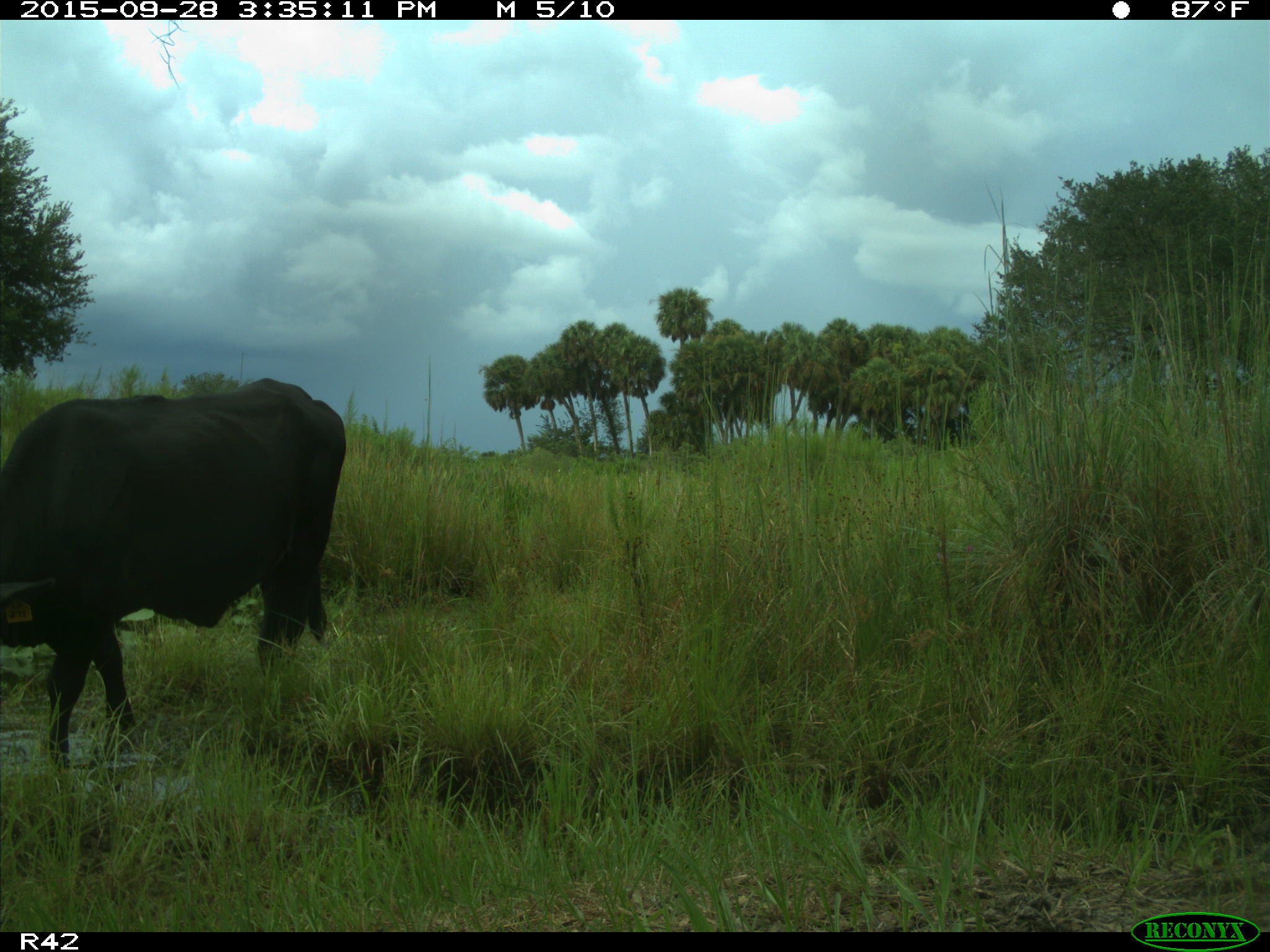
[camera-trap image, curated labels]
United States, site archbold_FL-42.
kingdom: Animalia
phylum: Chordata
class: Mammalia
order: Artiodactyla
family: Bovidae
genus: Bos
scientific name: Bos taurus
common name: domestic cow